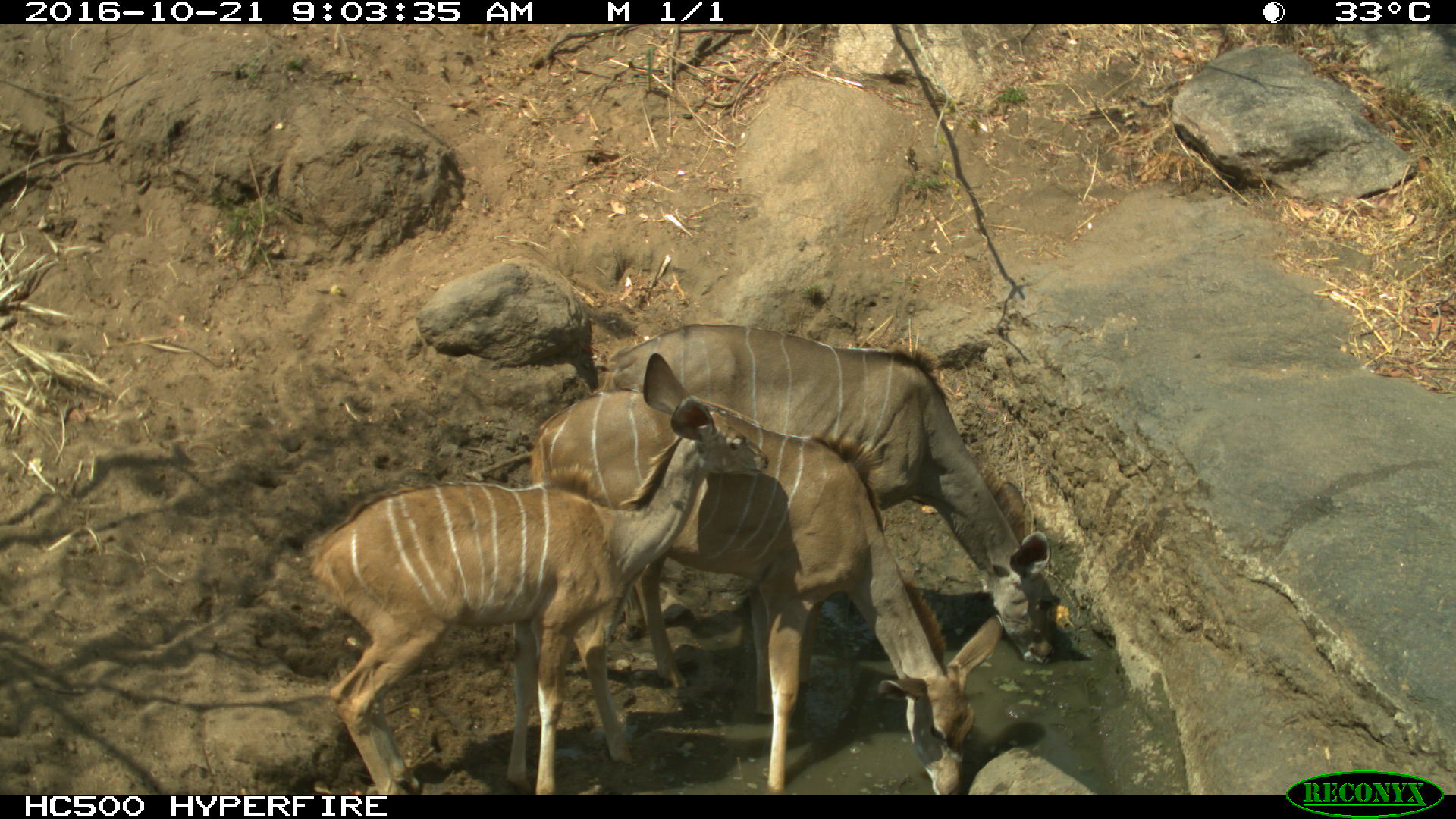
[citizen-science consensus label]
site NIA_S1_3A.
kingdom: Animalia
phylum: Chordata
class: Mammalia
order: Artiodactyla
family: Bovidae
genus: Tragelaphus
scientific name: Tragelaphus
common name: kudu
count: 3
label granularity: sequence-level